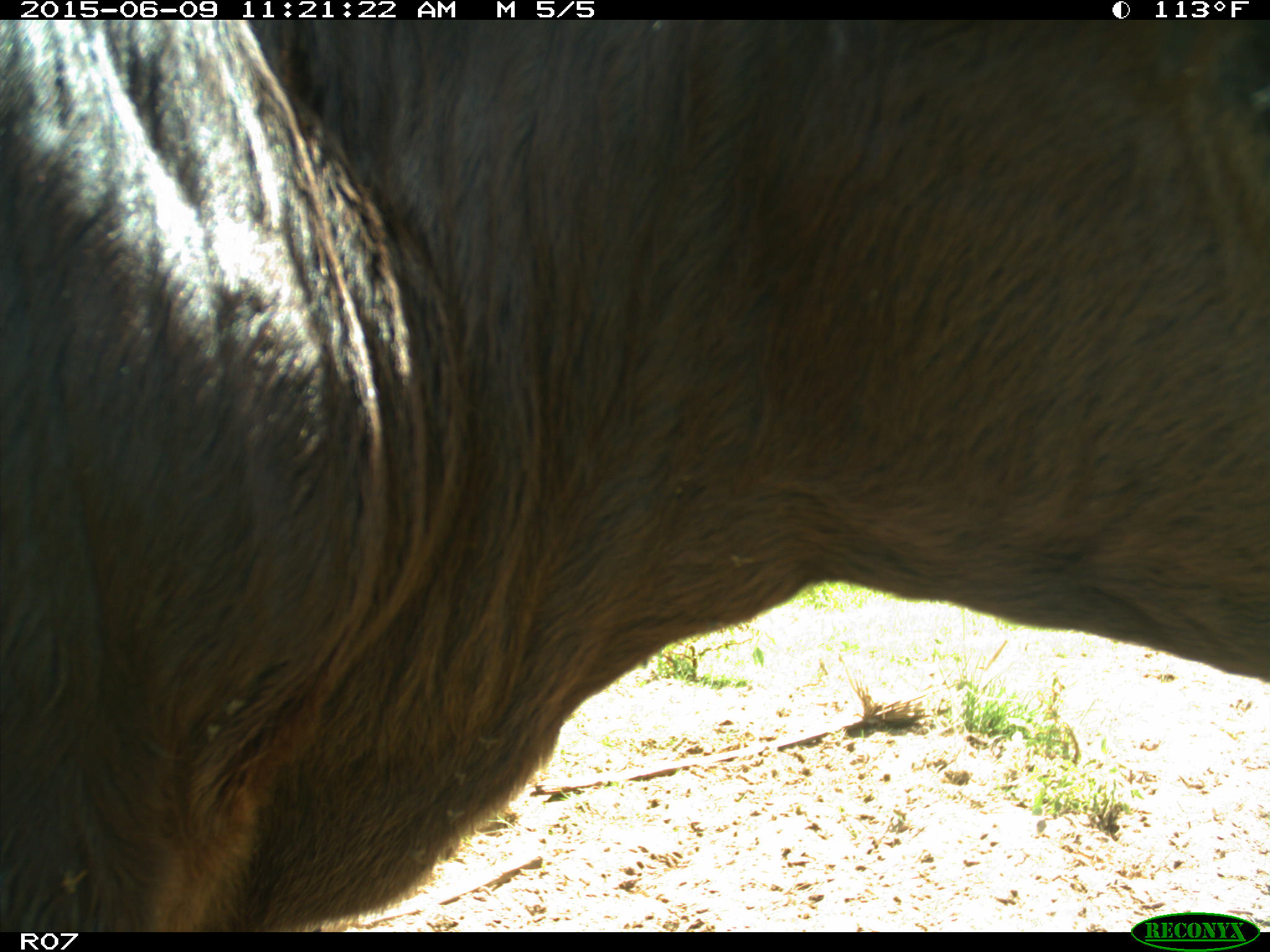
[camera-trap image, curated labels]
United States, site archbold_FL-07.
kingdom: Animalia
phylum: Chordata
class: Mammalia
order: Artiodactyla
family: Bovidae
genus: Bos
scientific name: Bos taurus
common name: domestic cow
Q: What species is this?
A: Bos taurus (domestic cow).